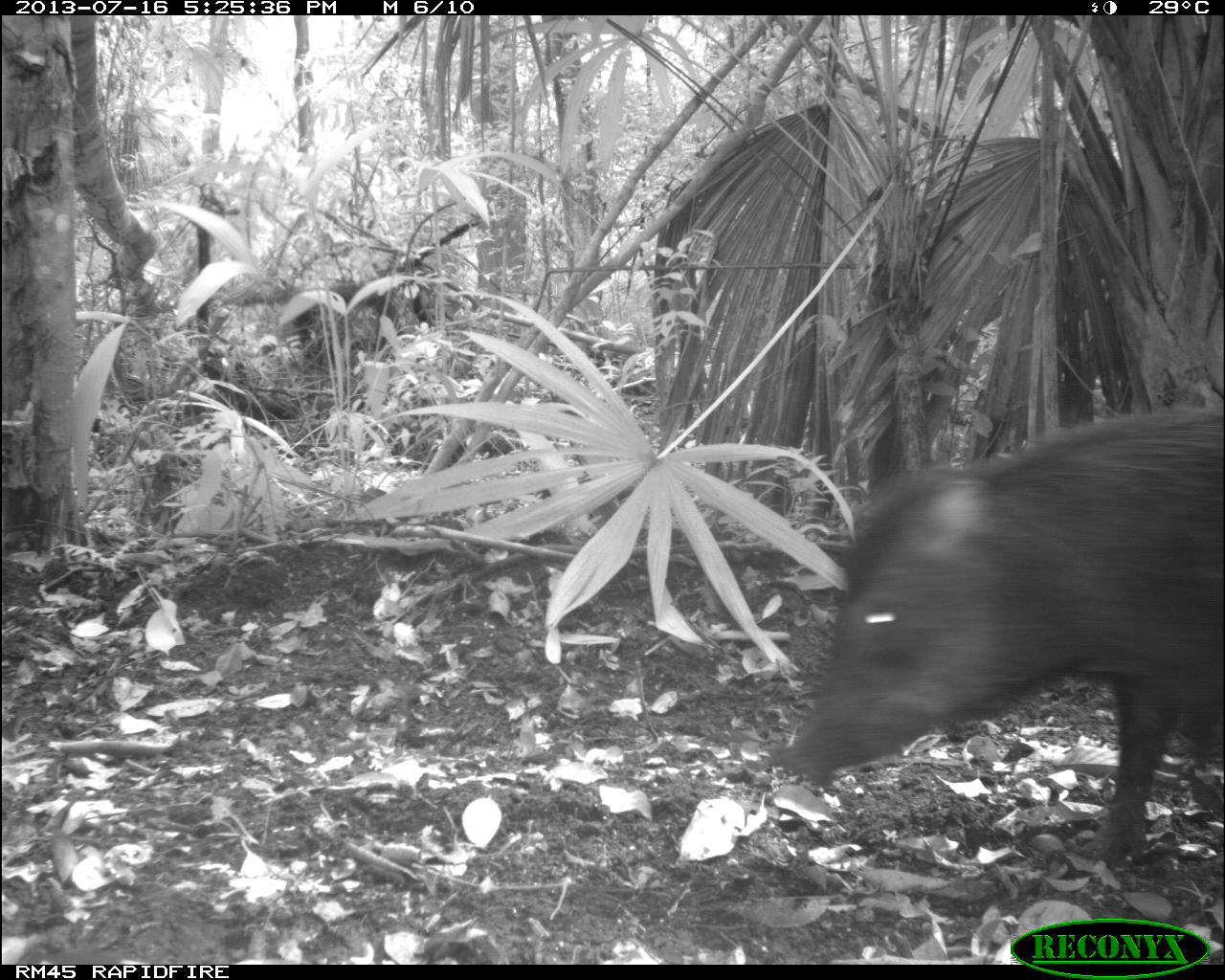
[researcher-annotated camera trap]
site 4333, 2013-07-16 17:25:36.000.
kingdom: Animalia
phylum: Chordata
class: Mammalia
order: Artiodactyla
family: Tayassuidae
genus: Tayassu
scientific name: Tayassu pecari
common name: white-lipped peccary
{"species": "Tayassu pecari (white-lipped peccary)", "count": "3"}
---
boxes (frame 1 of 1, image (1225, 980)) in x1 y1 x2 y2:
tayassu pecari: 776 407 1222 866